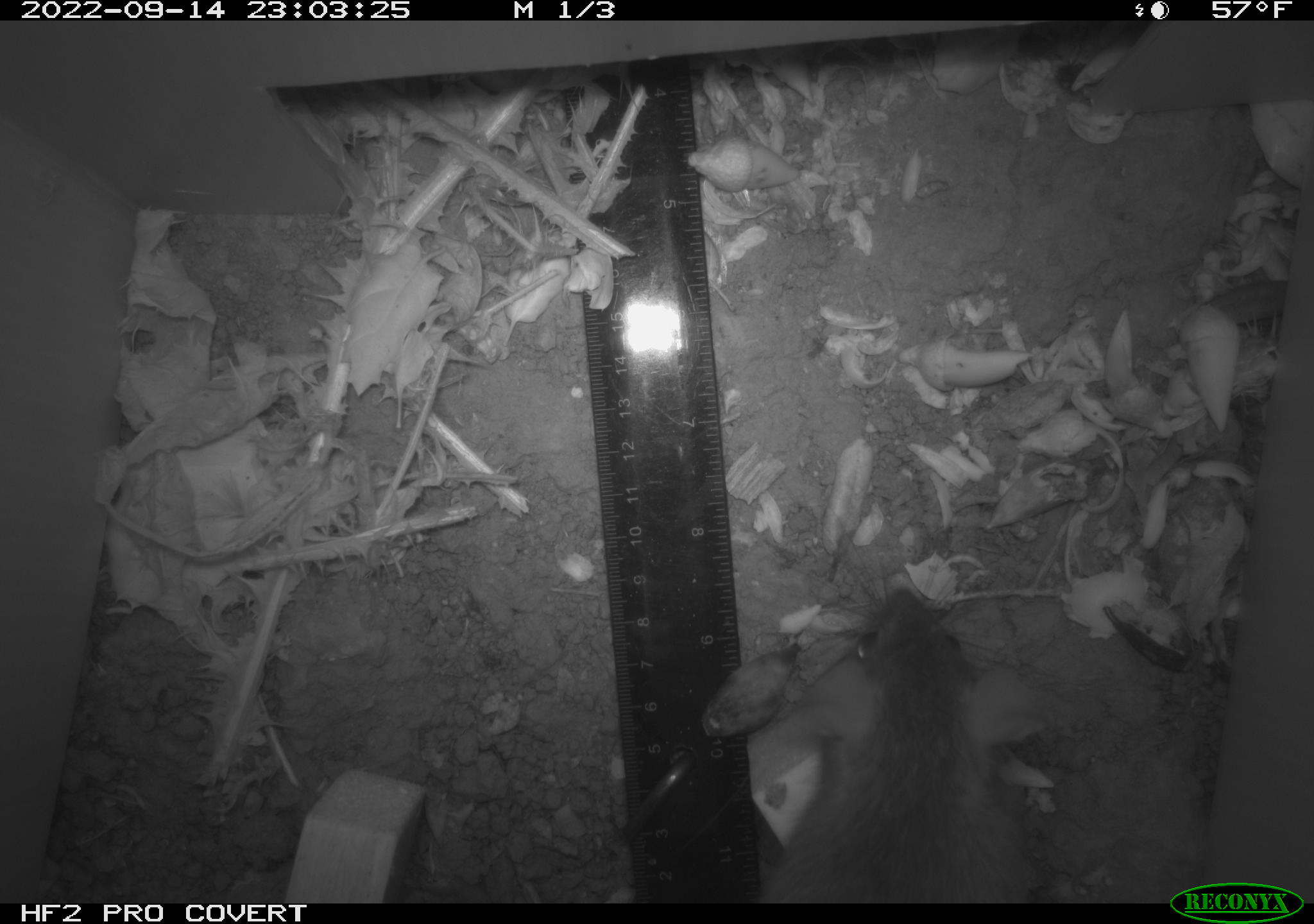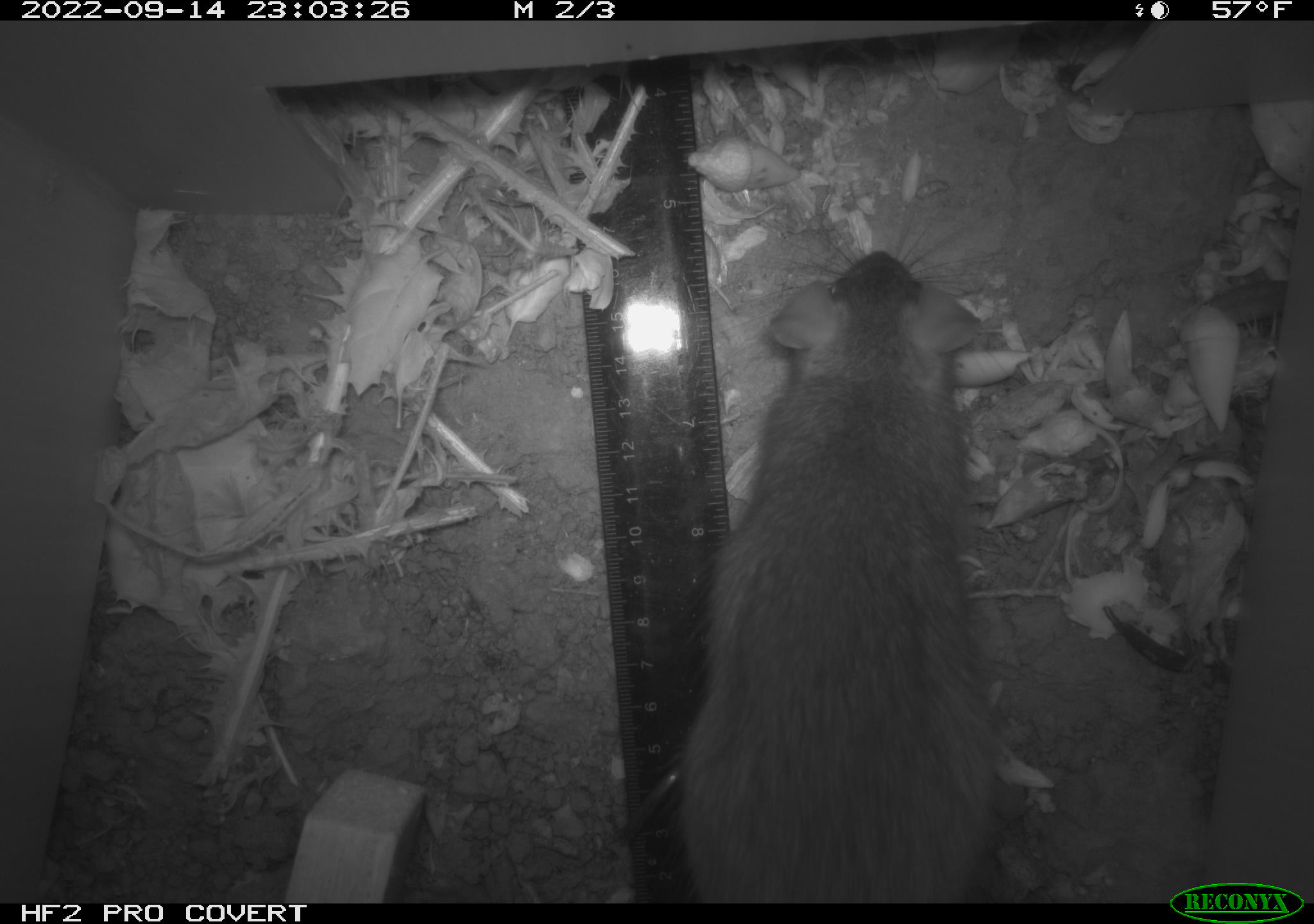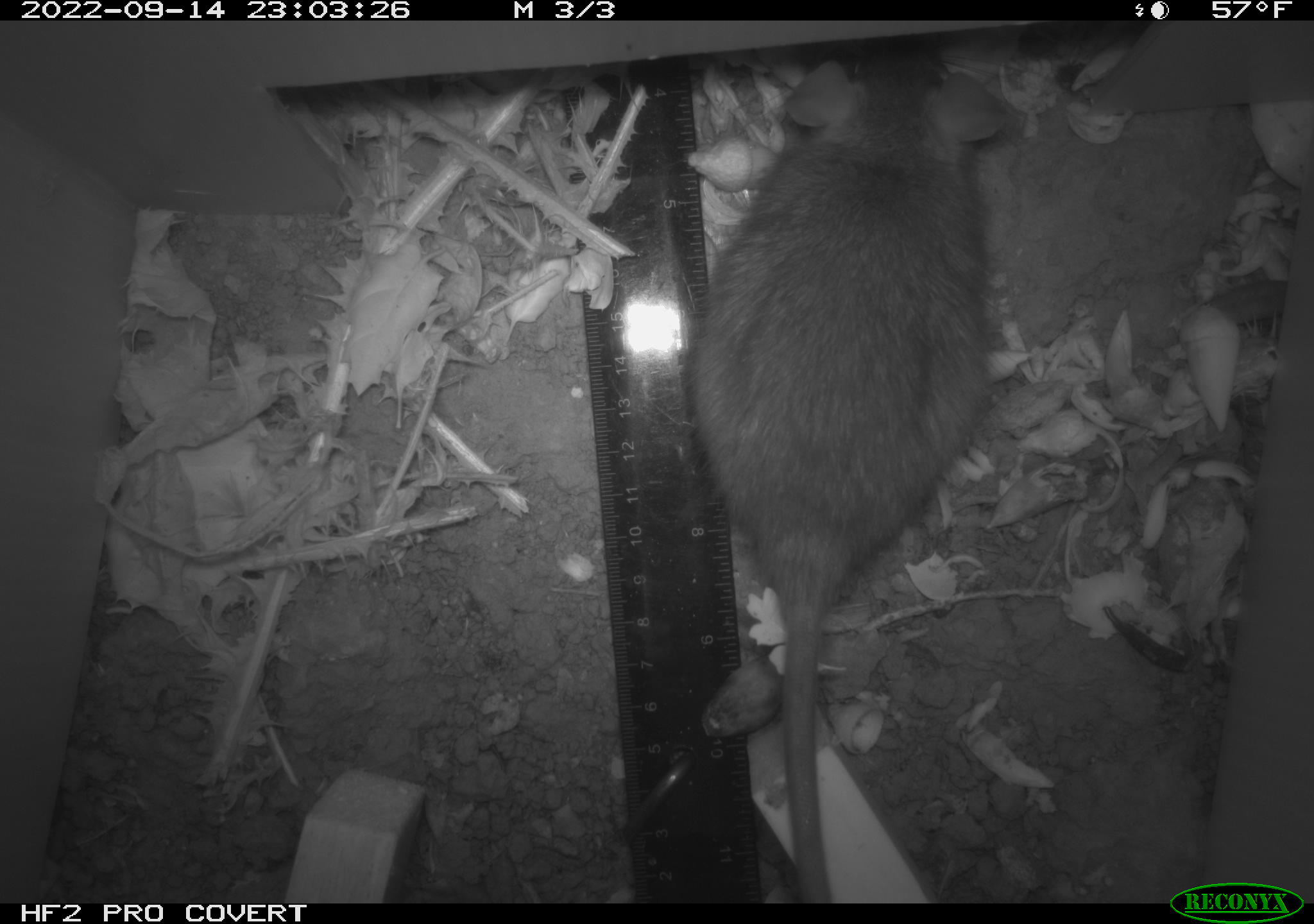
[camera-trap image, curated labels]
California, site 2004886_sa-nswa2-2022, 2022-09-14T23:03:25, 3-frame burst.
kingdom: Animalia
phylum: Chordata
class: Mammalia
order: Rodentia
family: Muridae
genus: Rattus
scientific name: Rattus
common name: rat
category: rattus species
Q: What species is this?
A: Rattus species (rat) (Rattus).